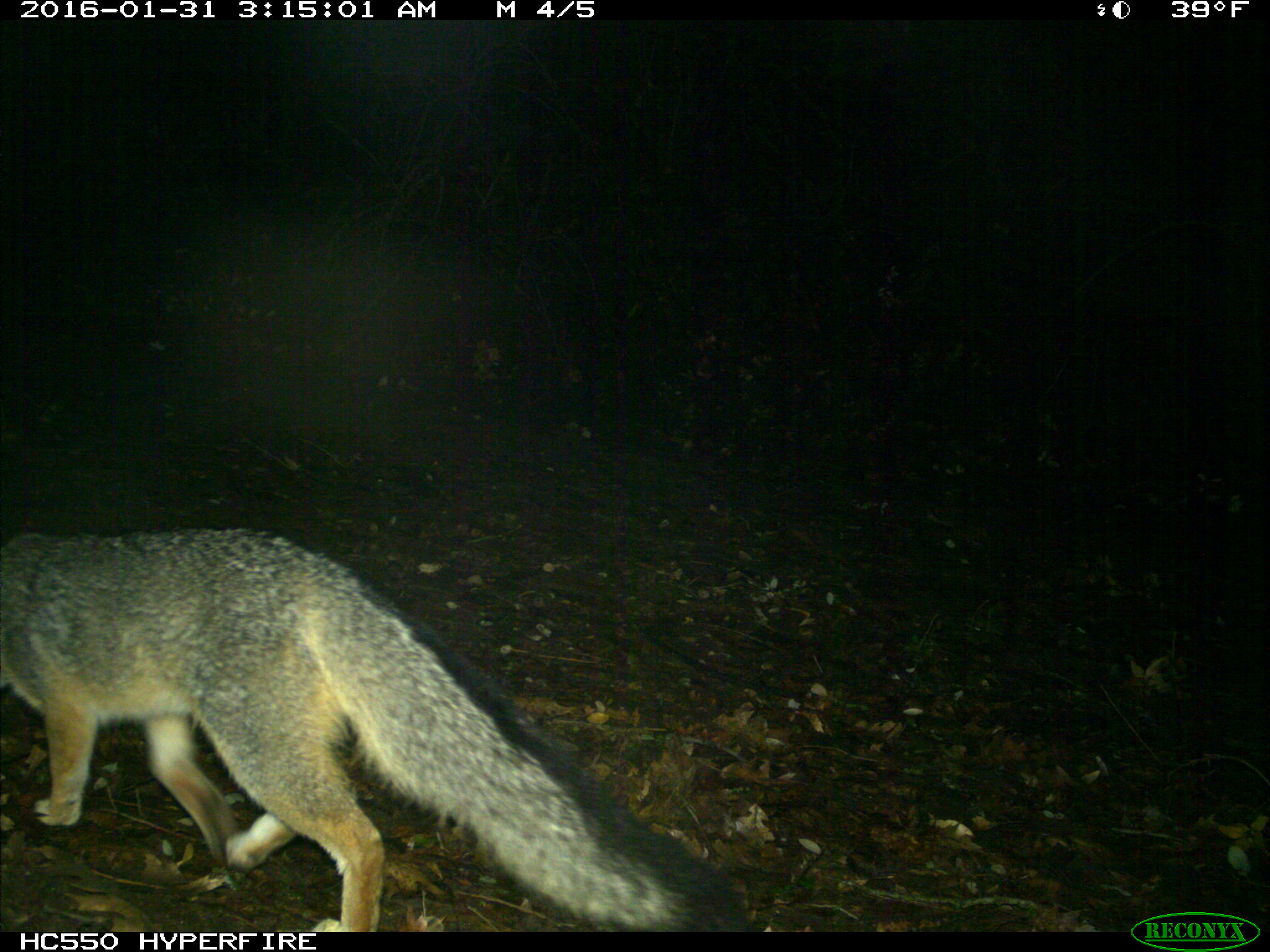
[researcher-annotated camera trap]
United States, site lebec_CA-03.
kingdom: Animalia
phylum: Chordata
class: Mammalia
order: Carnivora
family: Canidae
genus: Urocyon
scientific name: Urocyon cinereoargenteus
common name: gray fox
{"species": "Urocyon cinereoargenteus (gray fox)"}